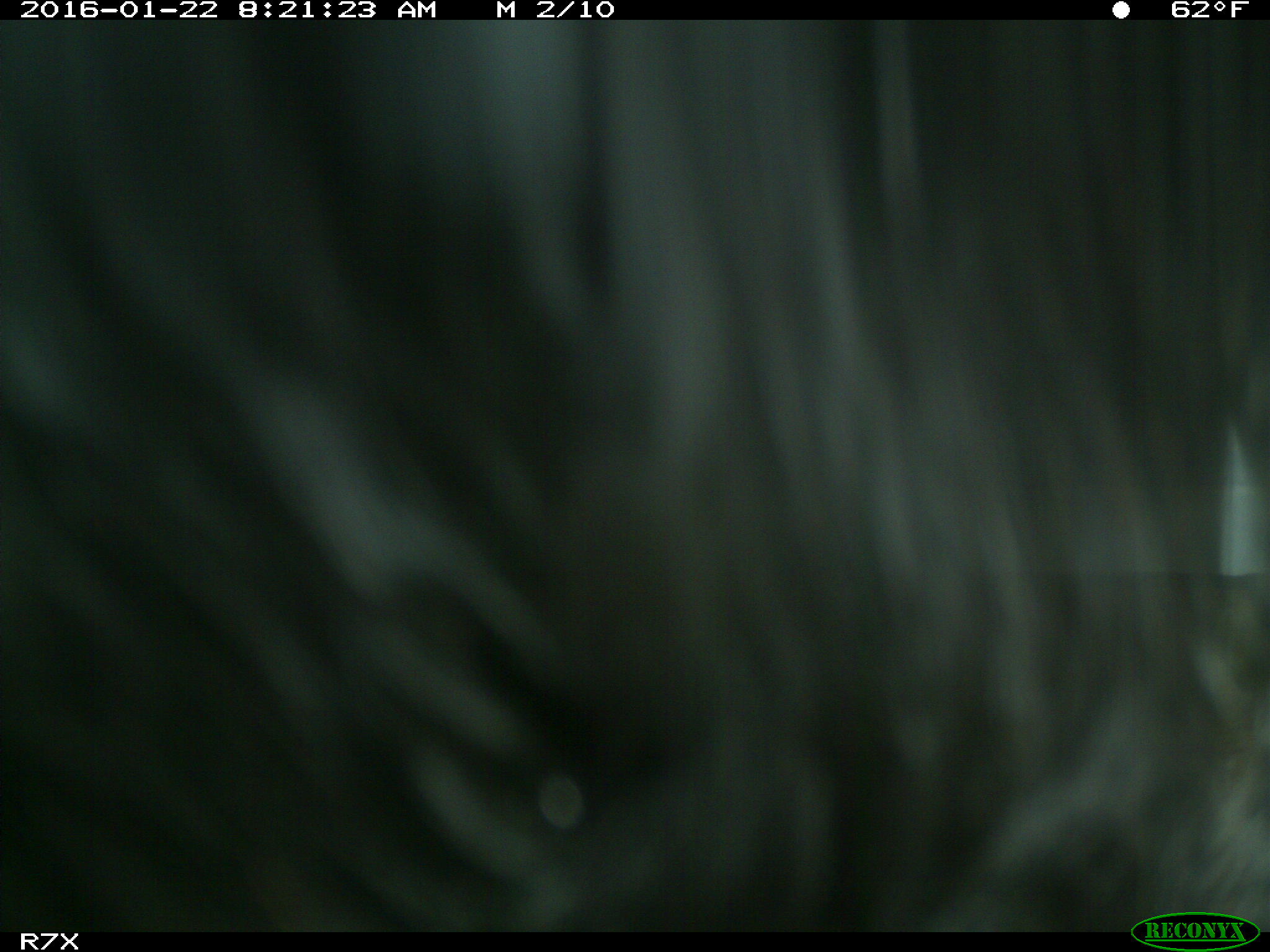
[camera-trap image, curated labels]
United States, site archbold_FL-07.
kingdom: Animalia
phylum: Chordata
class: Mammalia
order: Artiodactyla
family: Bovidae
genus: Bos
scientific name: Bos taurus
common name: domestic cow